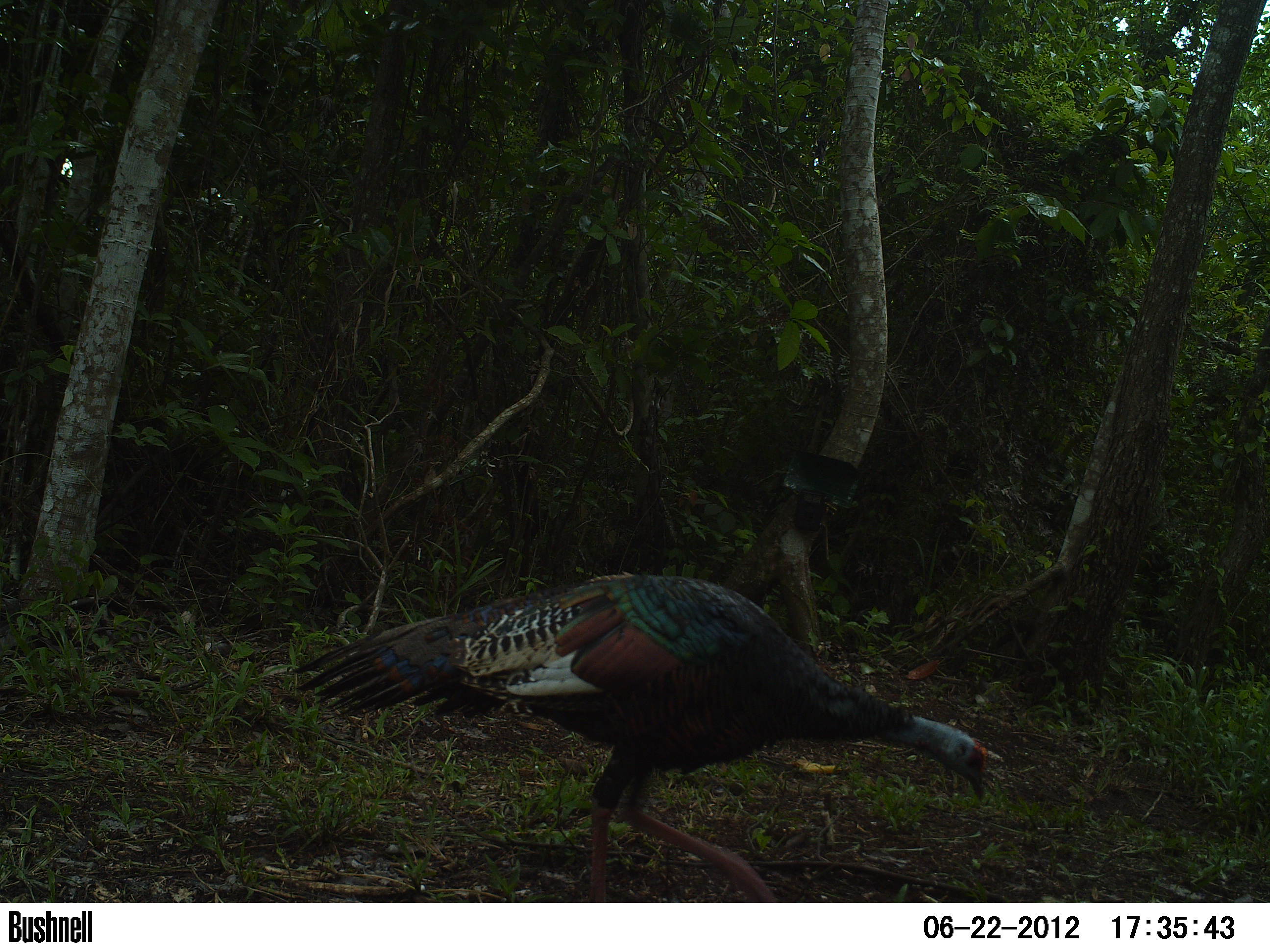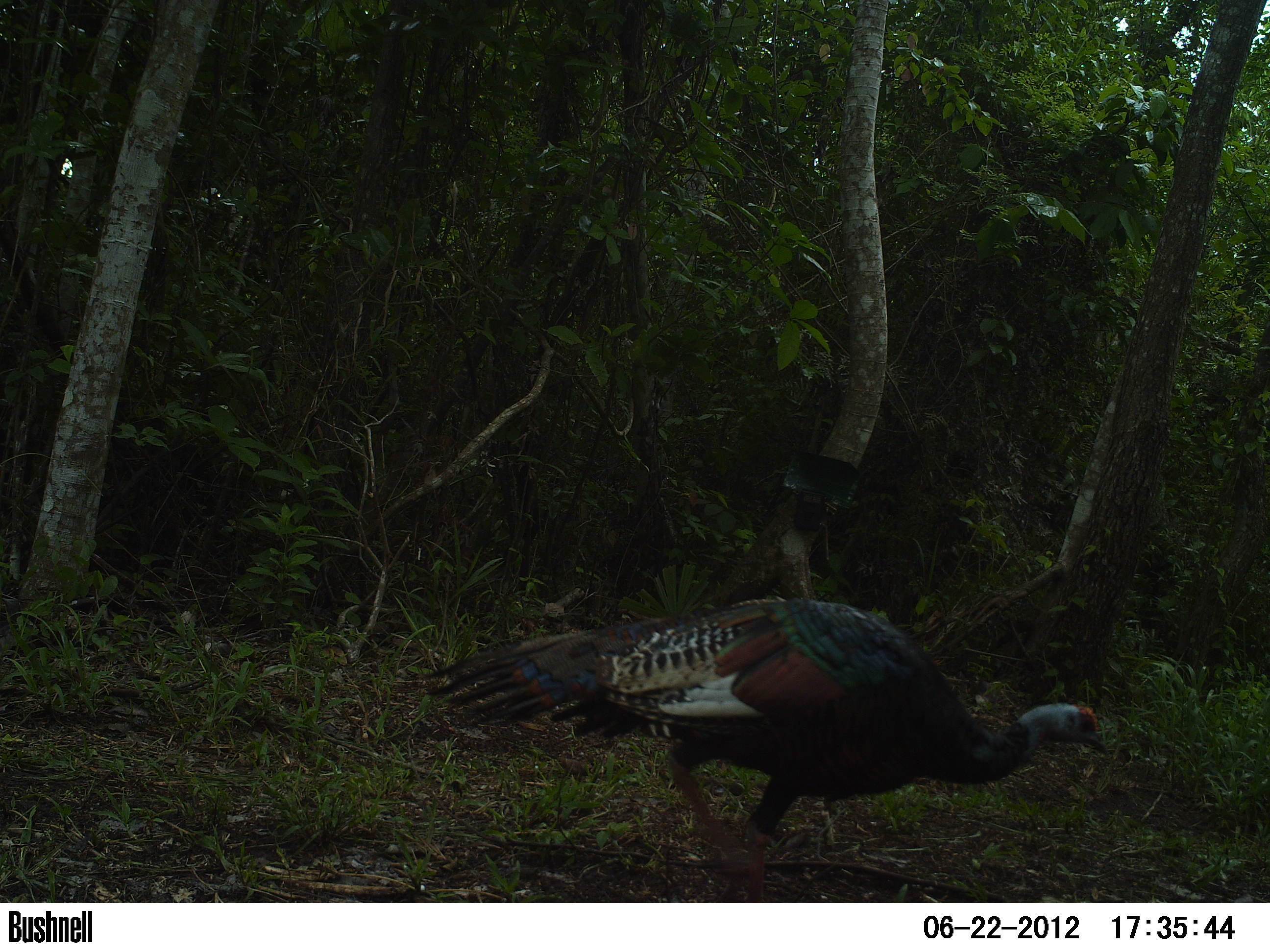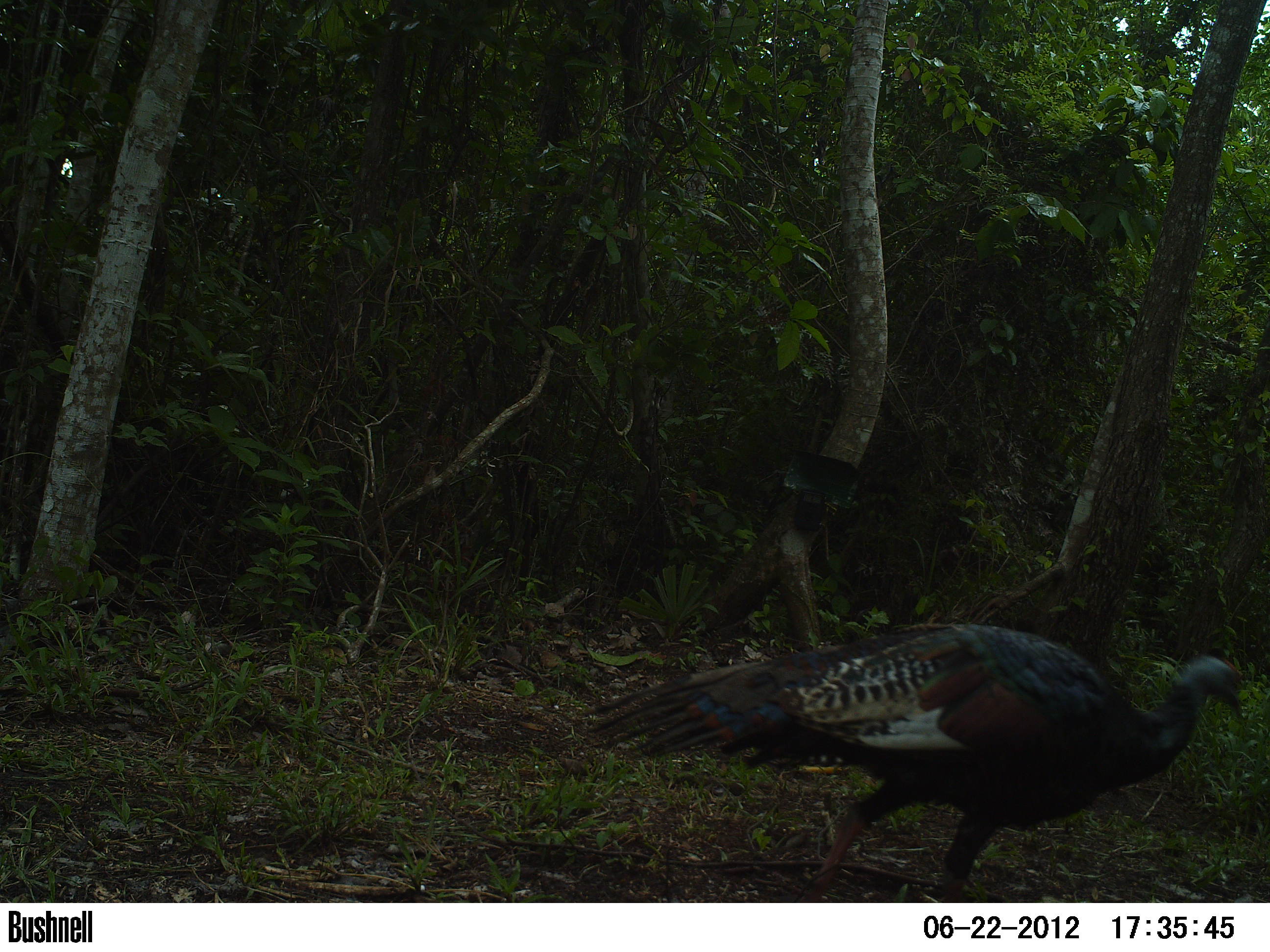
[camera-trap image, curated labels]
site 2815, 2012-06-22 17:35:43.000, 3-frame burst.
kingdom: Animalia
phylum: Chordata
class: Aves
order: Galliformes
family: Phasianidae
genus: Meleagris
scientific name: Meleagris ocellata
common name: ocellated turkey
Meleagris ocellata (ocellated turkey), count 1, age adult.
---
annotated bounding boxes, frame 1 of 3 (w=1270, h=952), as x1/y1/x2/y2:
meleagris ocellata: 291/572/990/903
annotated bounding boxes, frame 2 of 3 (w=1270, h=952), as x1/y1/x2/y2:
meleagris ocellata: 426/596/1105/903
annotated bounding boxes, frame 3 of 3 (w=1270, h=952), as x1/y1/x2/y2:
meleagris ocellata: 581/622/1242/902